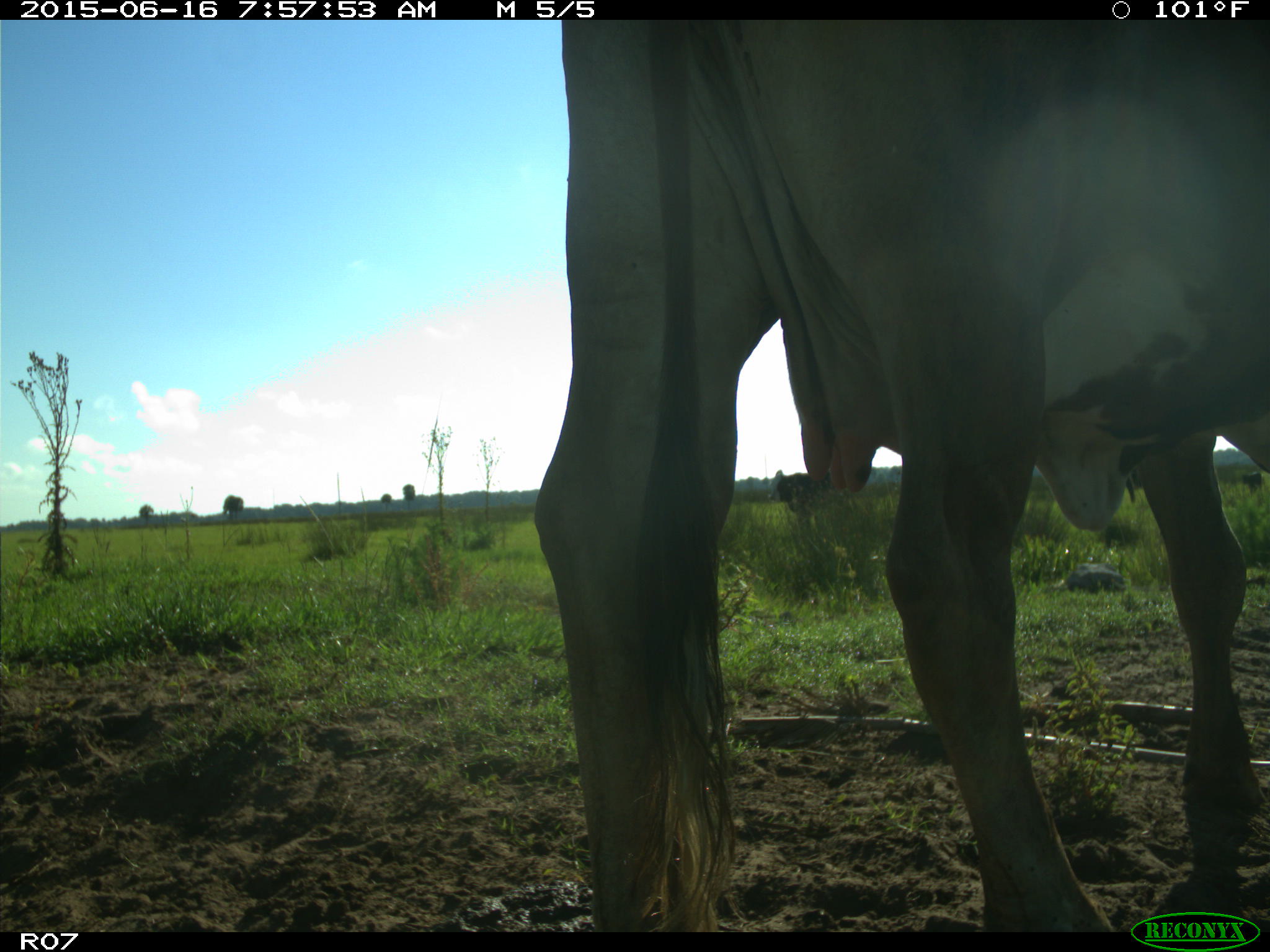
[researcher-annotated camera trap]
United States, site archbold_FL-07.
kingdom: Animalia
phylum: Chordata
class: Mammalia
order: Artiodactyla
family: Bovidae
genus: Bos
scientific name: Bos taurus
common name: domestic cow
Bos taurus (domestic cow).